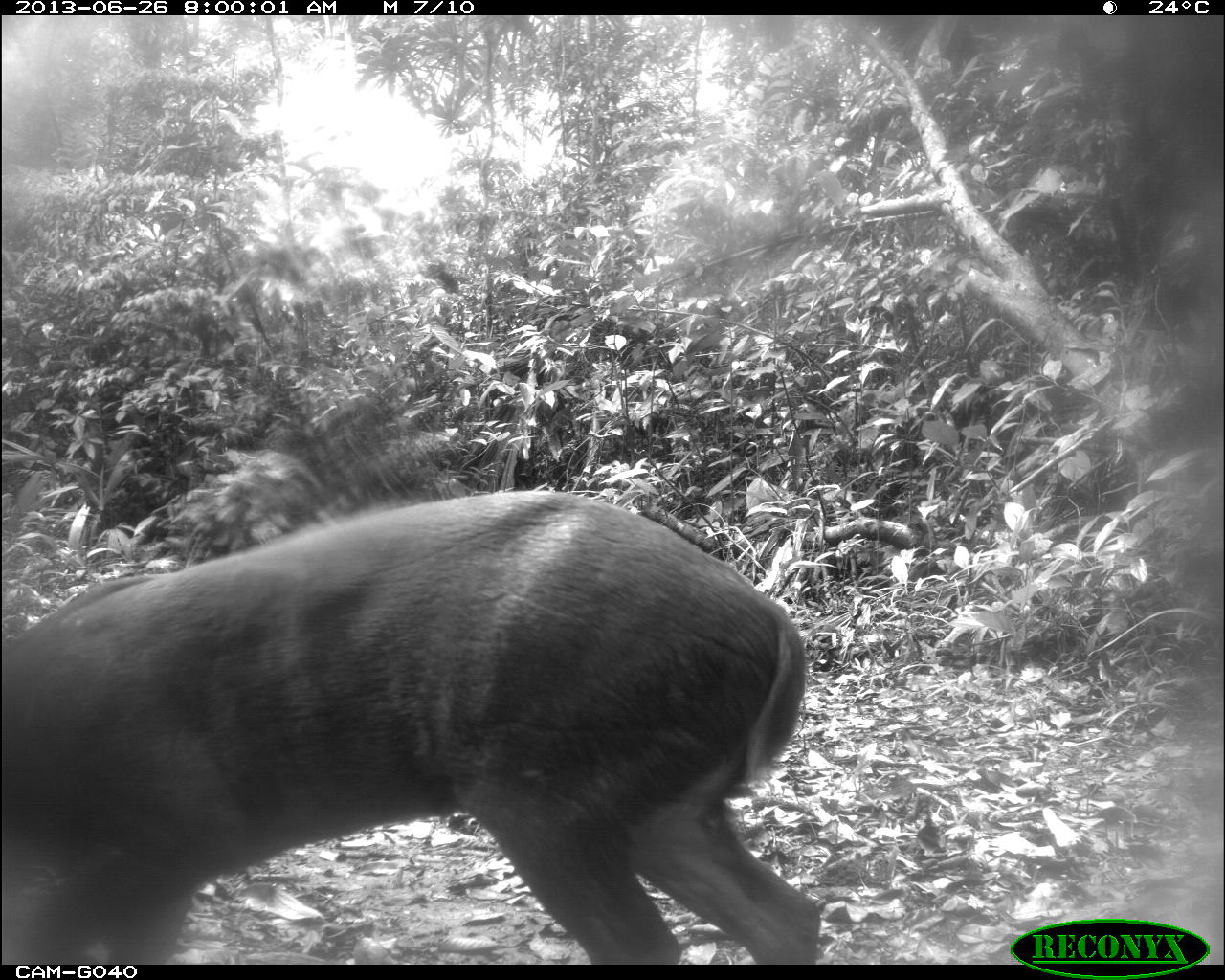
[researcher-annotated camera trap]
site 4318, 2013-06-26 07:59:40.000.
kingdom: Animalia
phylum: Chordata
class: Mammalia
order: Artiodactyla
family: Cervidae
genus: Mazama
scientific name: Mazama temama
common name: central american red brocket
Mazama temama (central american red brocket), count 1, sex male.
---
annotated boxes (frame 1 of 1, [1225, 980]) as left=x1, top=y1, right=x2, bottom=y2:
mazama temama: left=0, top=490, right=820, bottom=965